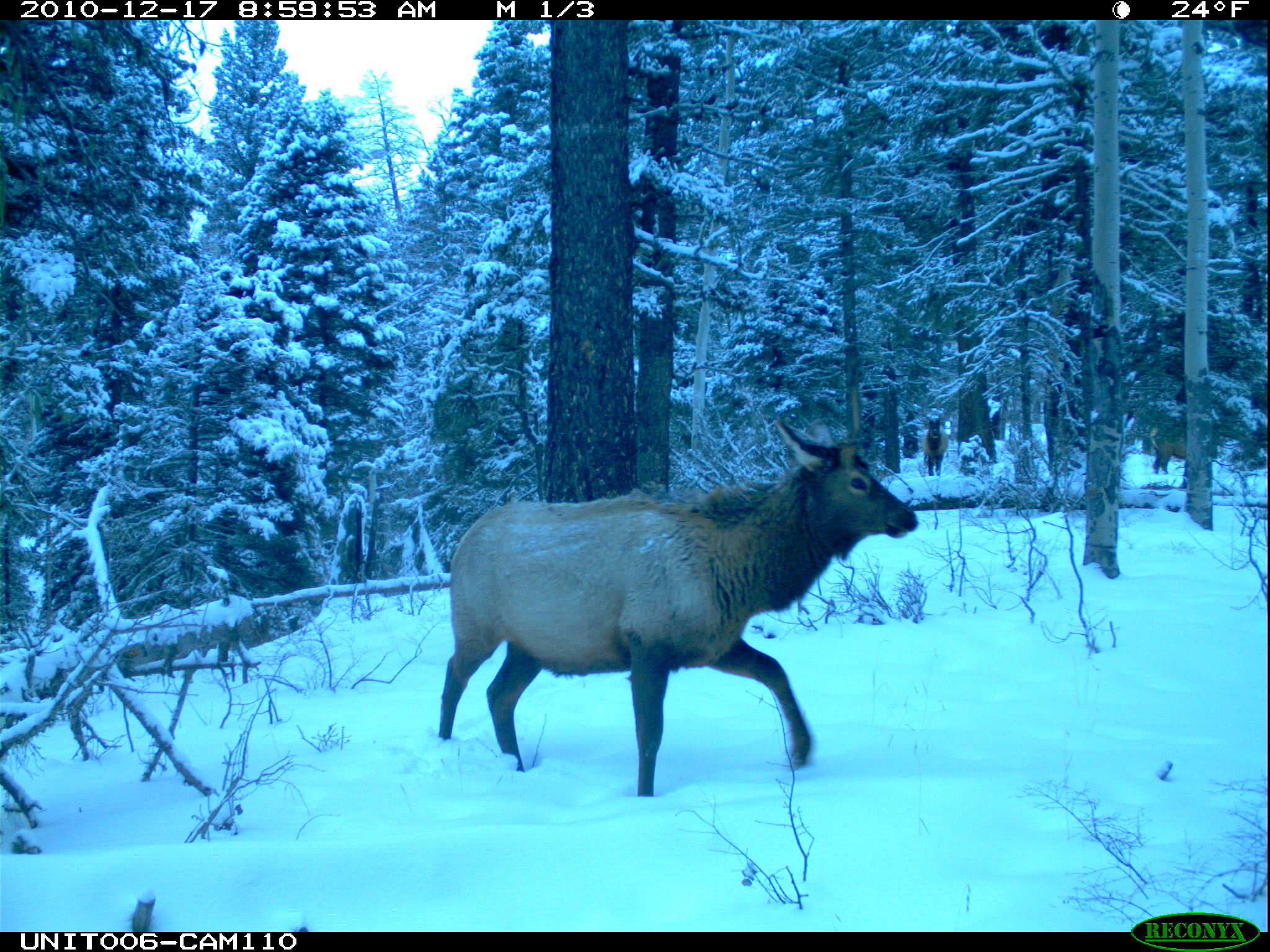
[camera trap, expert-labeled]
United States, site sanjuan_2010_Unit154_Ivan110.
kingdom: Animalia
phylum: Chordata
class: Mammalia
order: Artiodactyla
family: Cervidae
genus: Cervus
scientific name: Cervus elaphus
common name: red deer